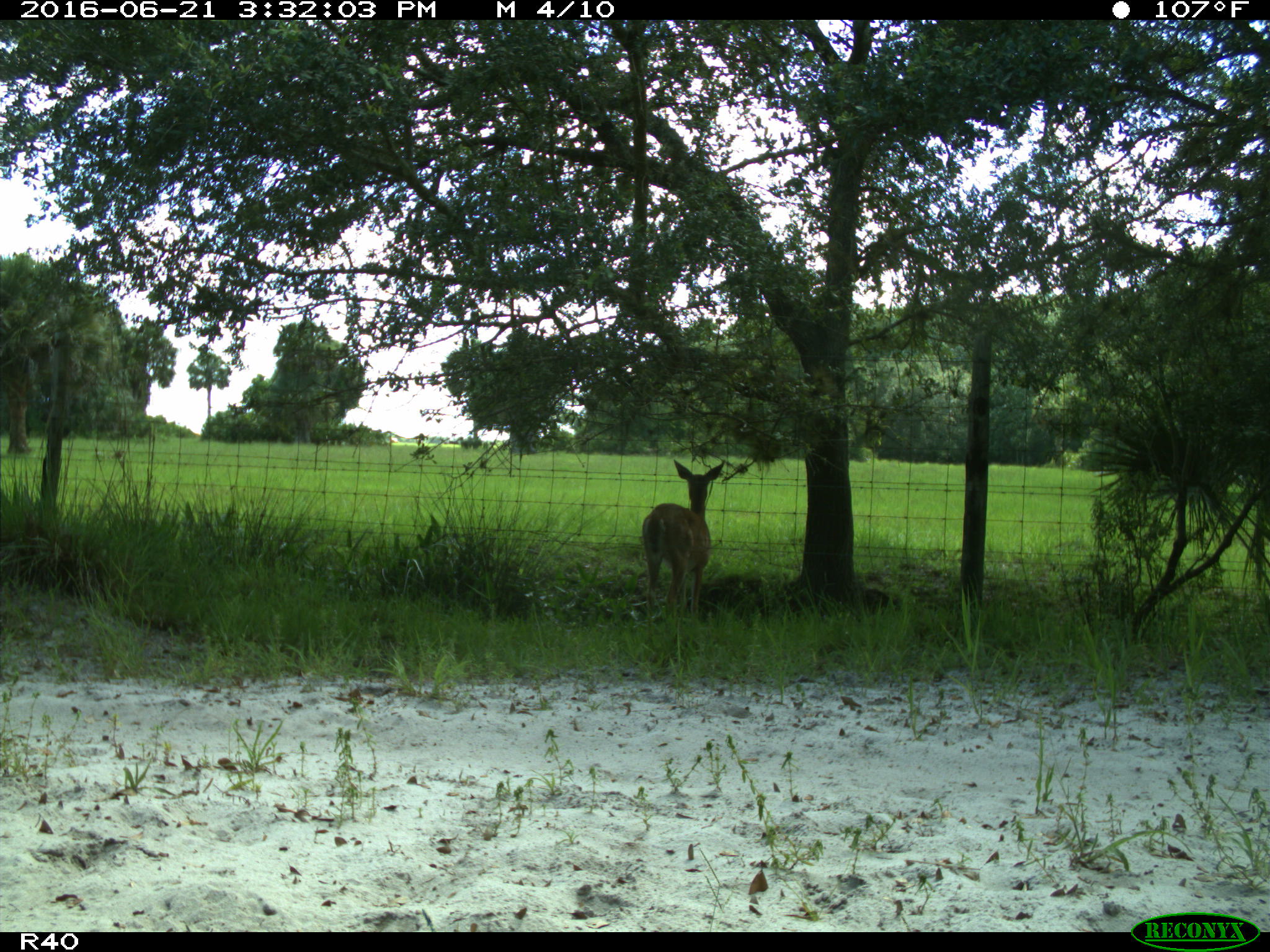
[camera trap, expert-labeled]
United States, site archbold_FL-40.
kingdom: Animalia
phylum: Chordata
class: Mammalia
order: Artiodactyla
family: Cervidae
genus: Odocoileus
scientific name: Odocoileus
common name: deer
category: unidentified deer